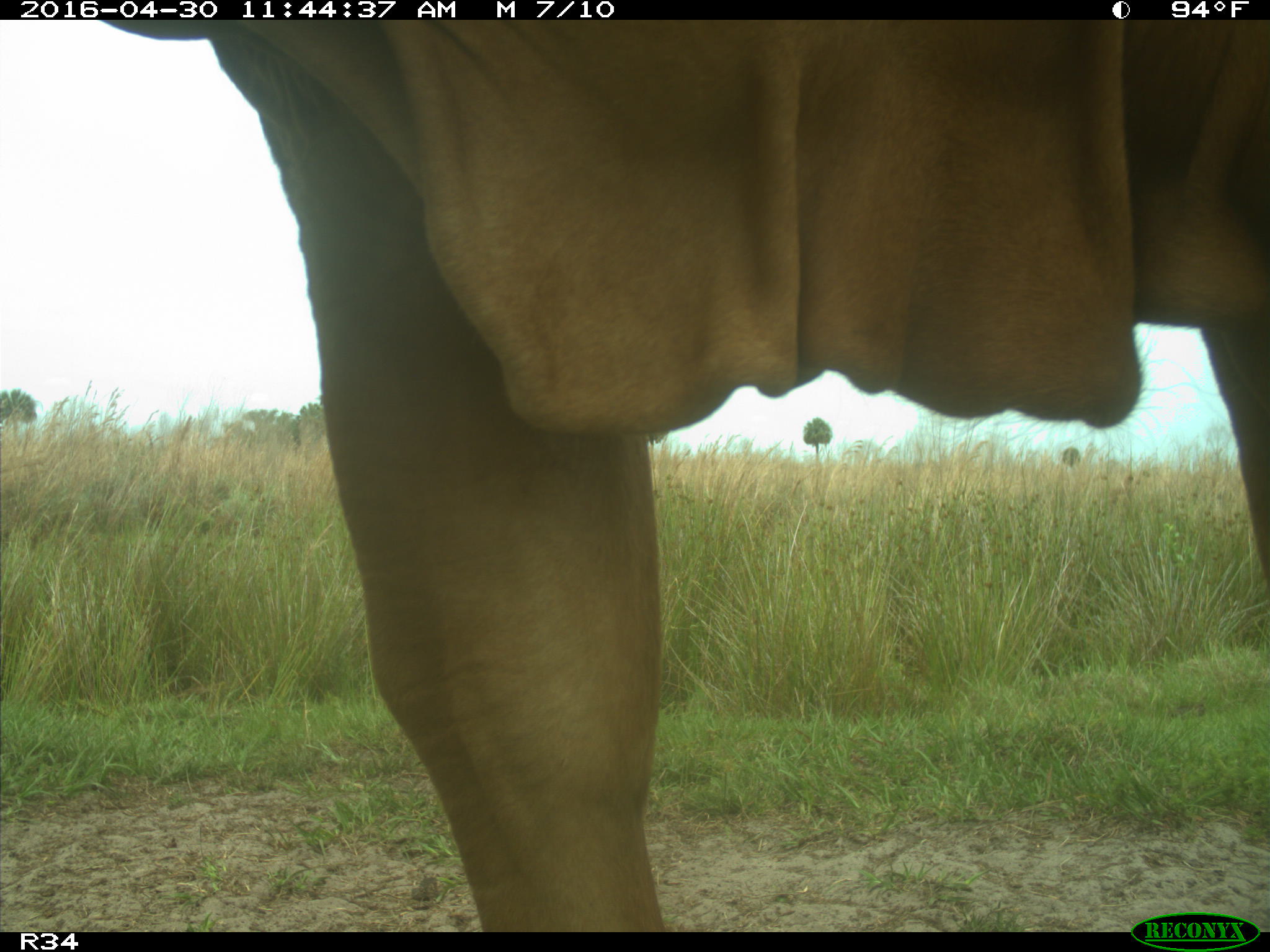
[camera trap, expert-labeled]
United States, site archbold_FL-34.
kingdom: Animalia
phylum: Chordata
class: Mammalia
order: Artiodactyla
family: Bovidae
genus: Bos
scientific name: Bos taurus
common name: domestic cow